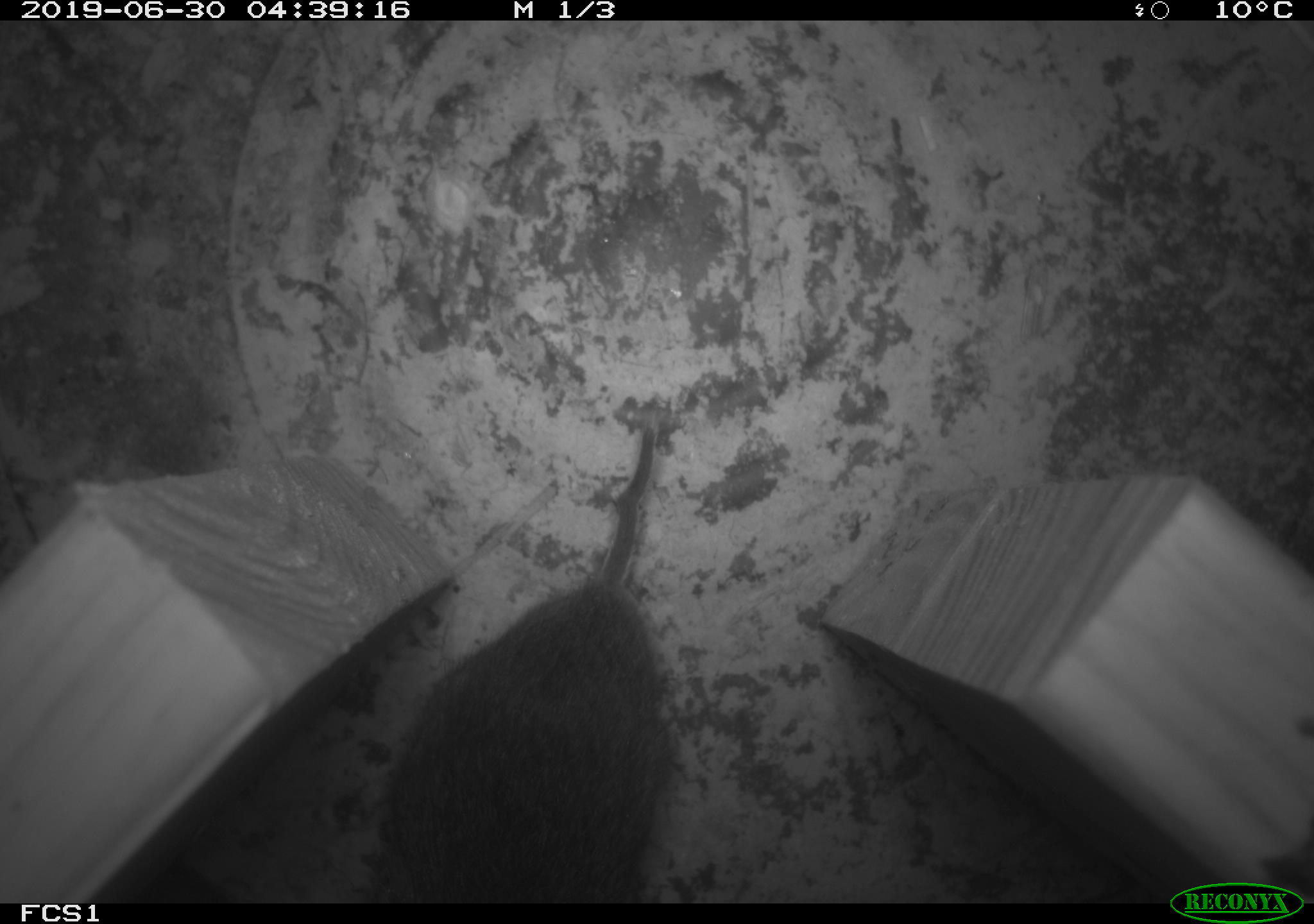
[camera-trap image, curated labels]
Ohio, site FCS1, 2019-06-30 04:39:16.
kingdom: Animalia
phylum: Chordata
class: Mammalia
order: Rodentia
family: Cricetidae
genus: Microtus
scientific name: Microtus pennsylvanicus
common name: meadow vole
Meadow vole (Microtus pennsylvanicus).